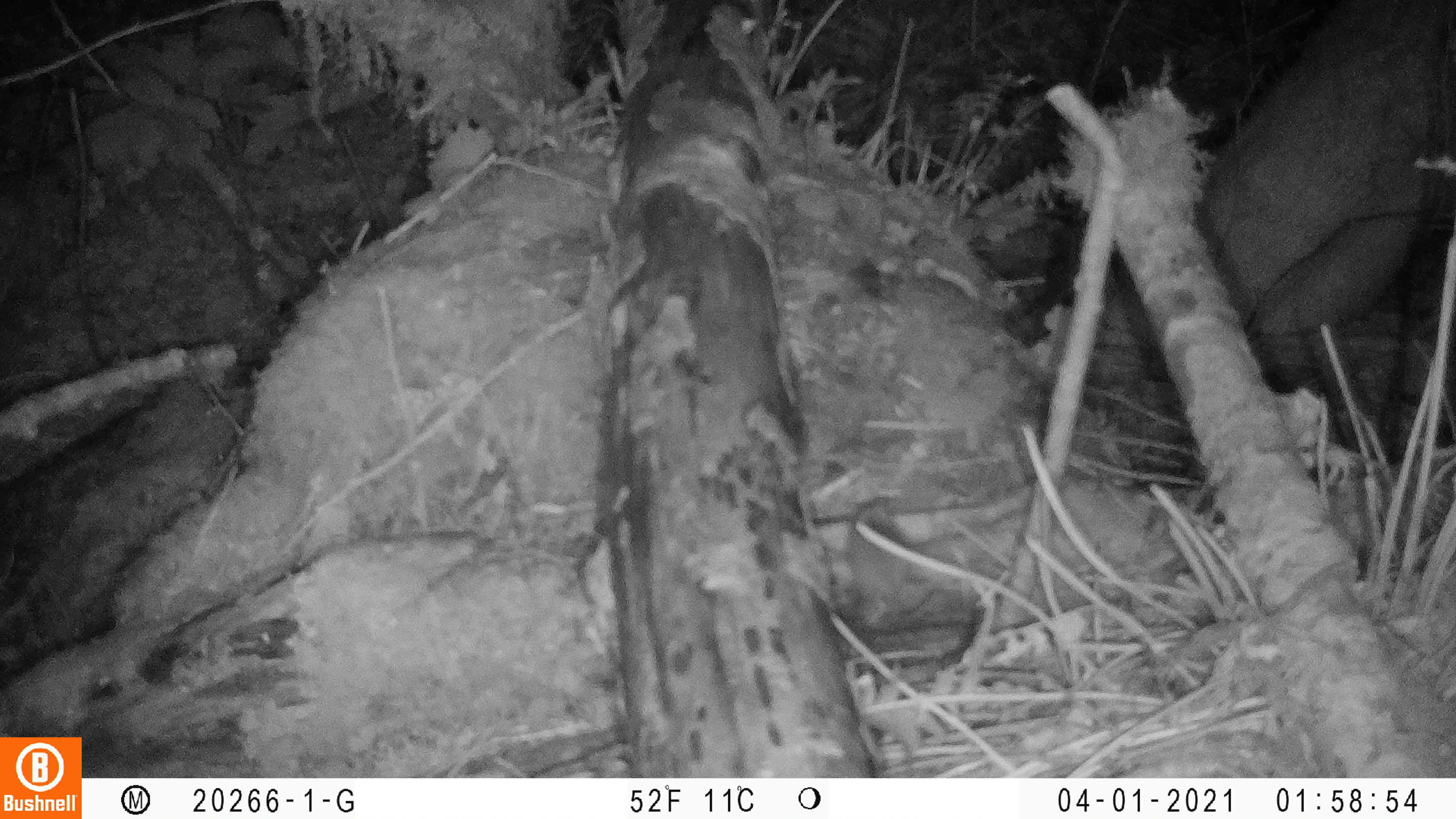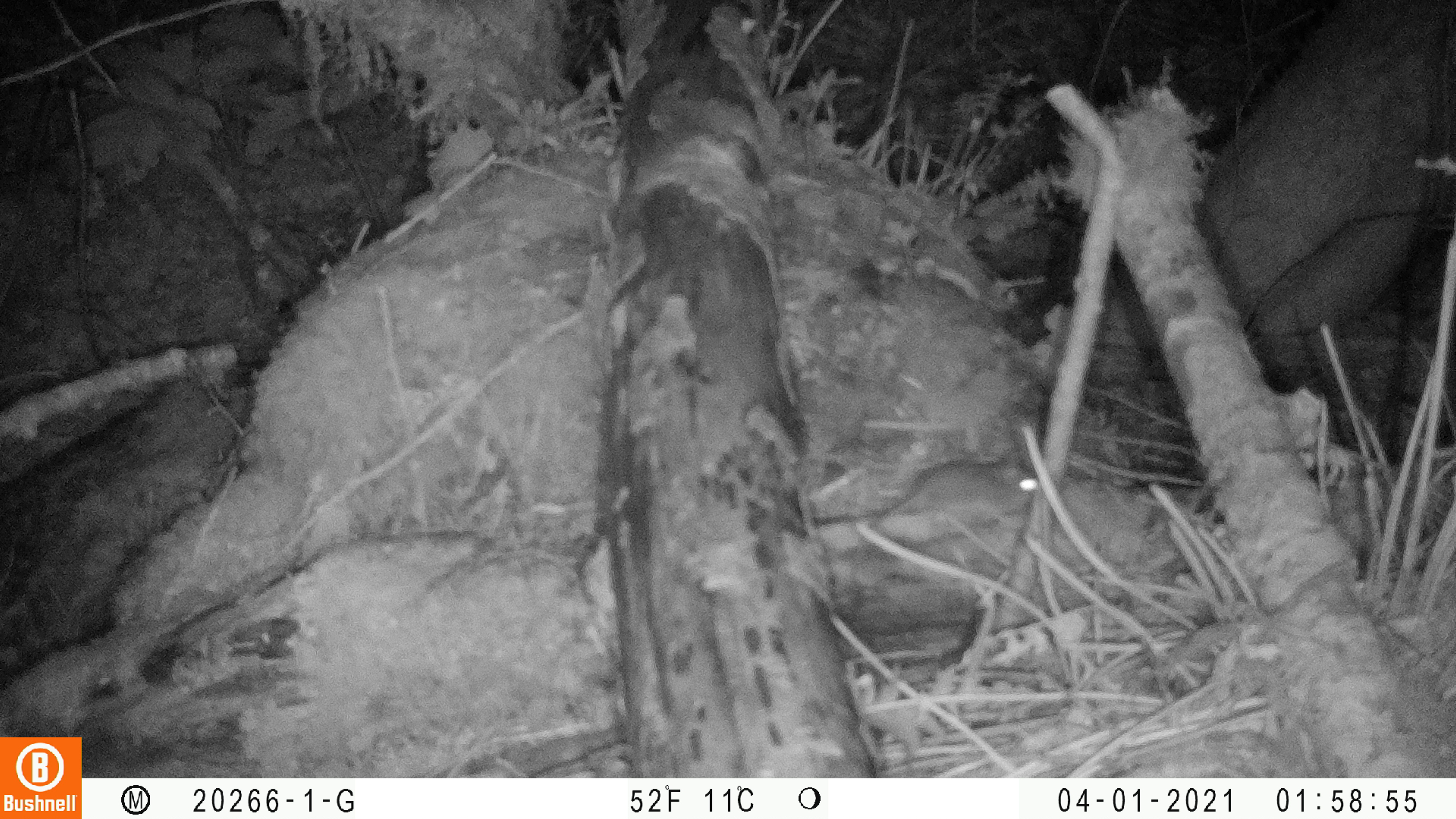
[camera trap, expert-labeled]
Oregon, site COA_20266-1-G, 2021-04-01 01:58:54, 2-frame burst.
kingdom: Animalia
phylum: Chordata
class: Mammalia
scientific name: Mammalia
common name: small mammal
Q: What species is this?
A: Small mammal (Mammalia).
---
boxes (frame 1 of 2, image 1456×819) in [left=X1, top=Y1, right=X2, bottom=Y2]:
small mammal: [left=793, top=474, right=979, bottom=645]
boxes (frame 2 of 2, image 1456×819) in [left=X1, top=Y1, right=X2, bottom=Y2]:
small mammal: [left=827, top=419, right=1079, bottom=579]